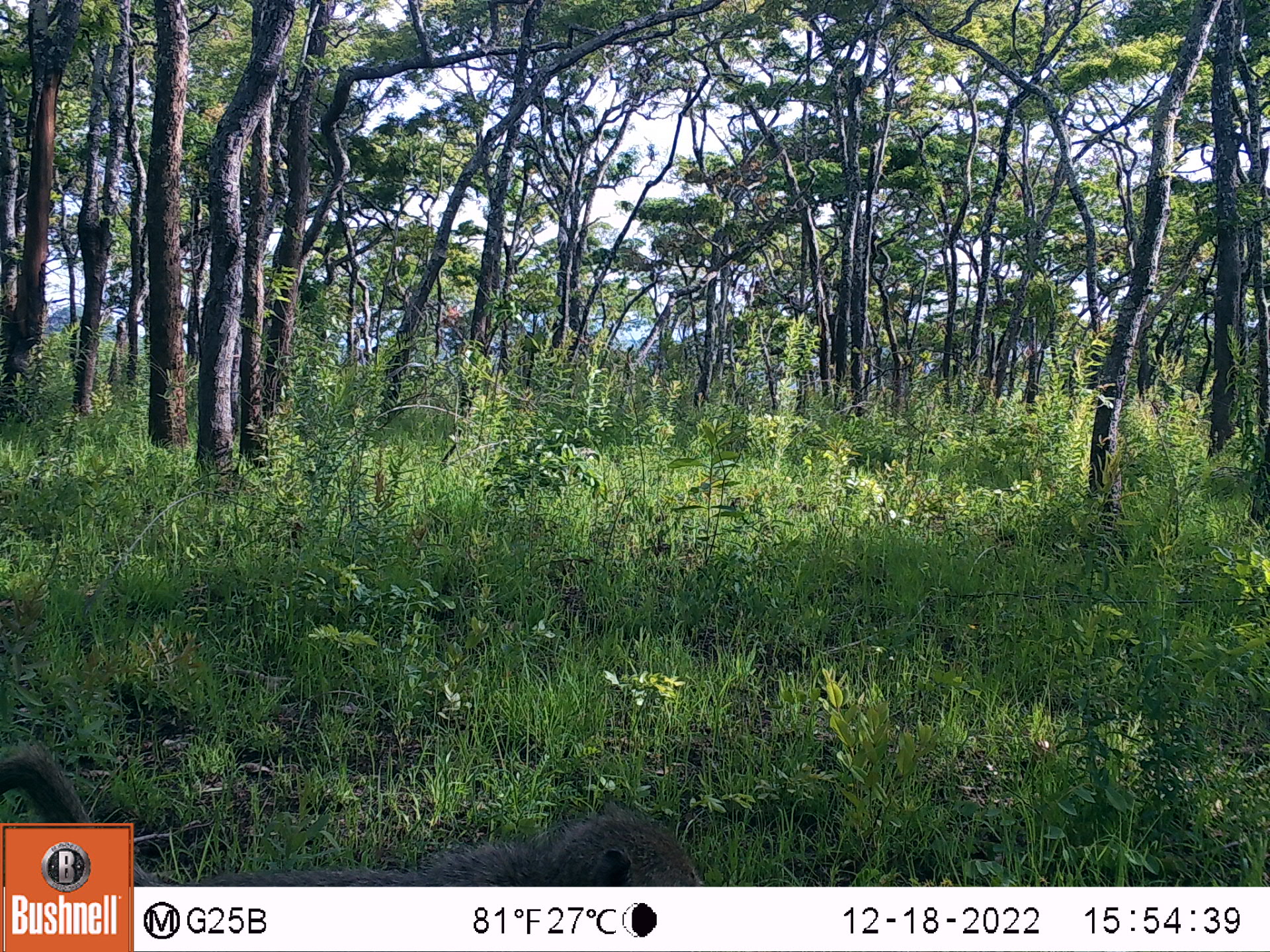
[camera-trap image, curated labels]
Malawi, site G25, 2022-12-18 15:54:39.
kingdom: Animalia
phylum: Chordata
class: Mammalia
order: Primates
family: Cercopithecidae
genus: Papio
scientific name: Papio cynocephalus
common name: yellow baboon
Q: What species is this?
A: Yellow baboon (Papio cynocephalus).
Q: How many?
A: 1.